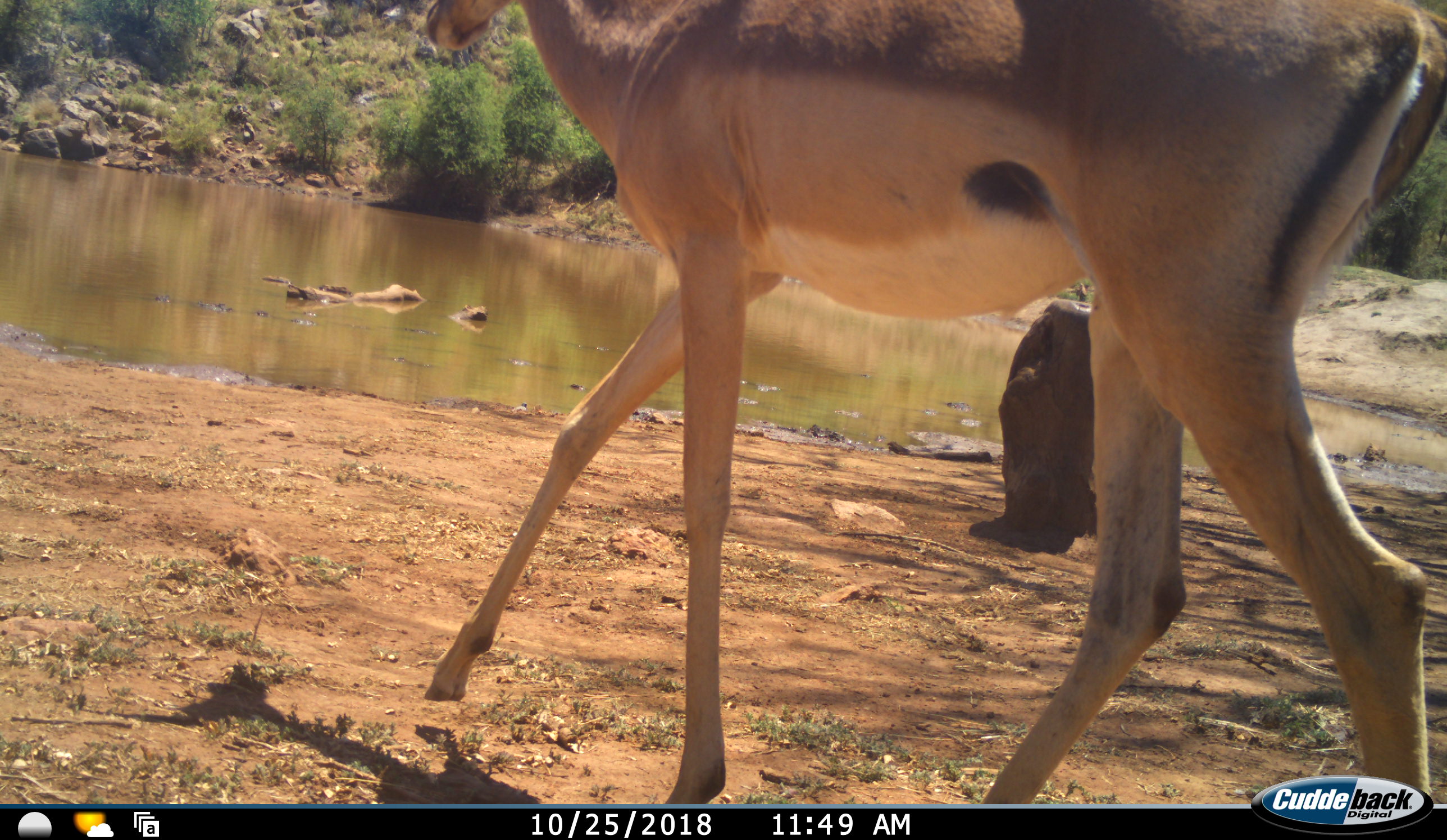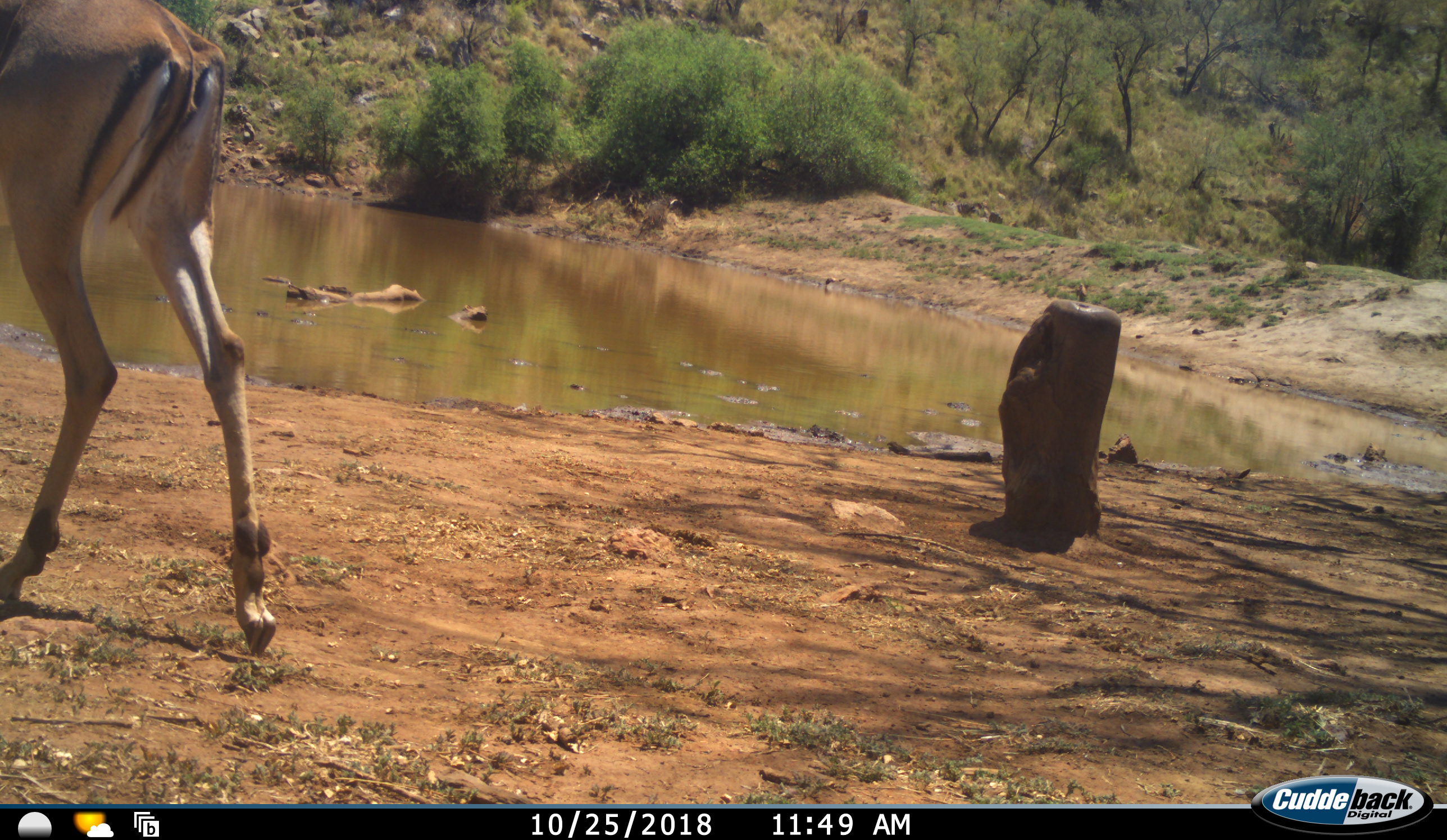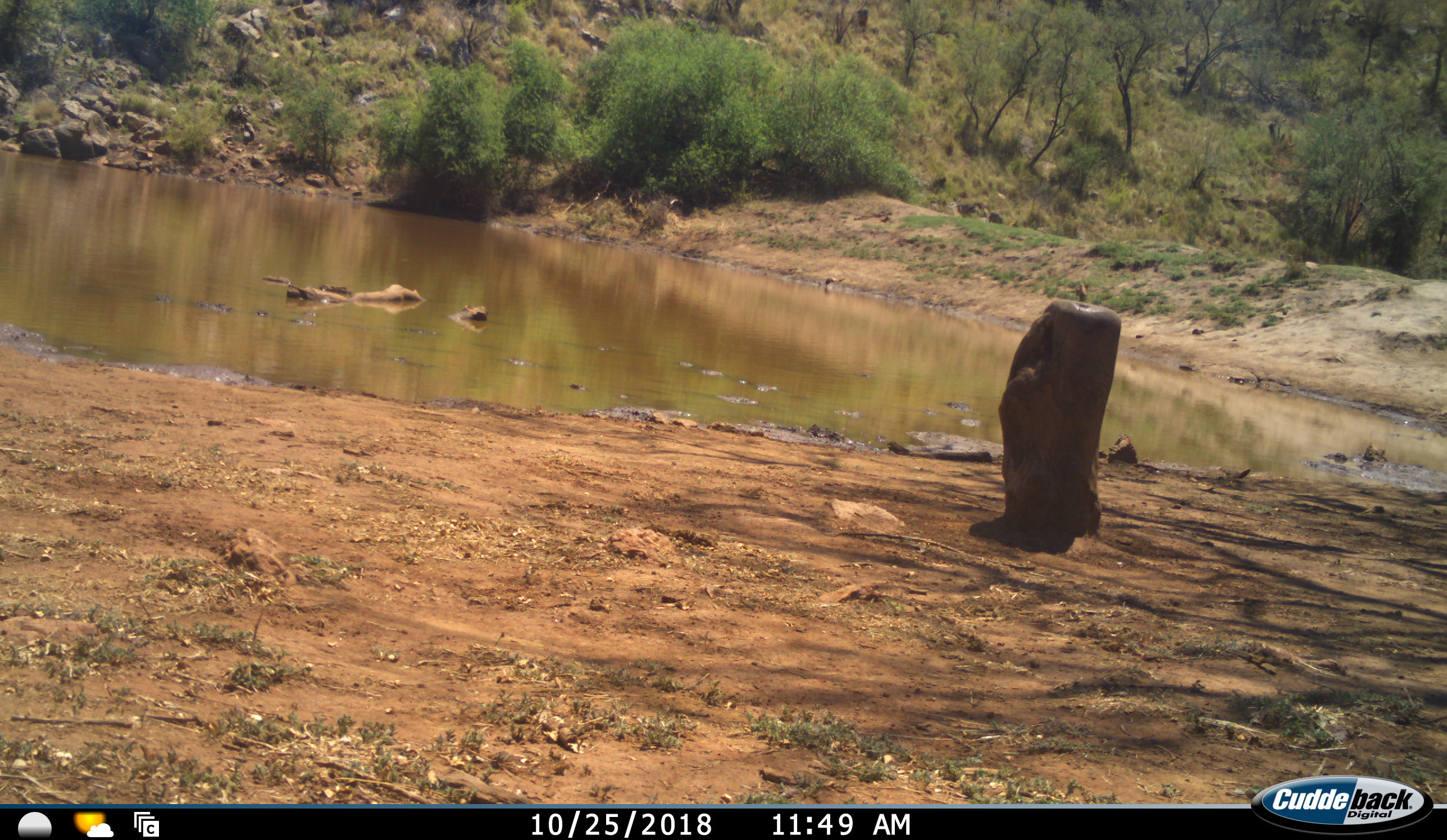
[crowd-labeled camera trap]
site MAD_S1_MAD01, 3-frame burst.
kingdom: Animalia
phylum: Chordata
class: Mammalia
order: Artiodactyla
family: Bovidae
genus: Aepyceros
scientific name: Aepyceros melampus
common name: impala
Impala (Aepyceros melampus), count 1. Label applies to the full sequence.